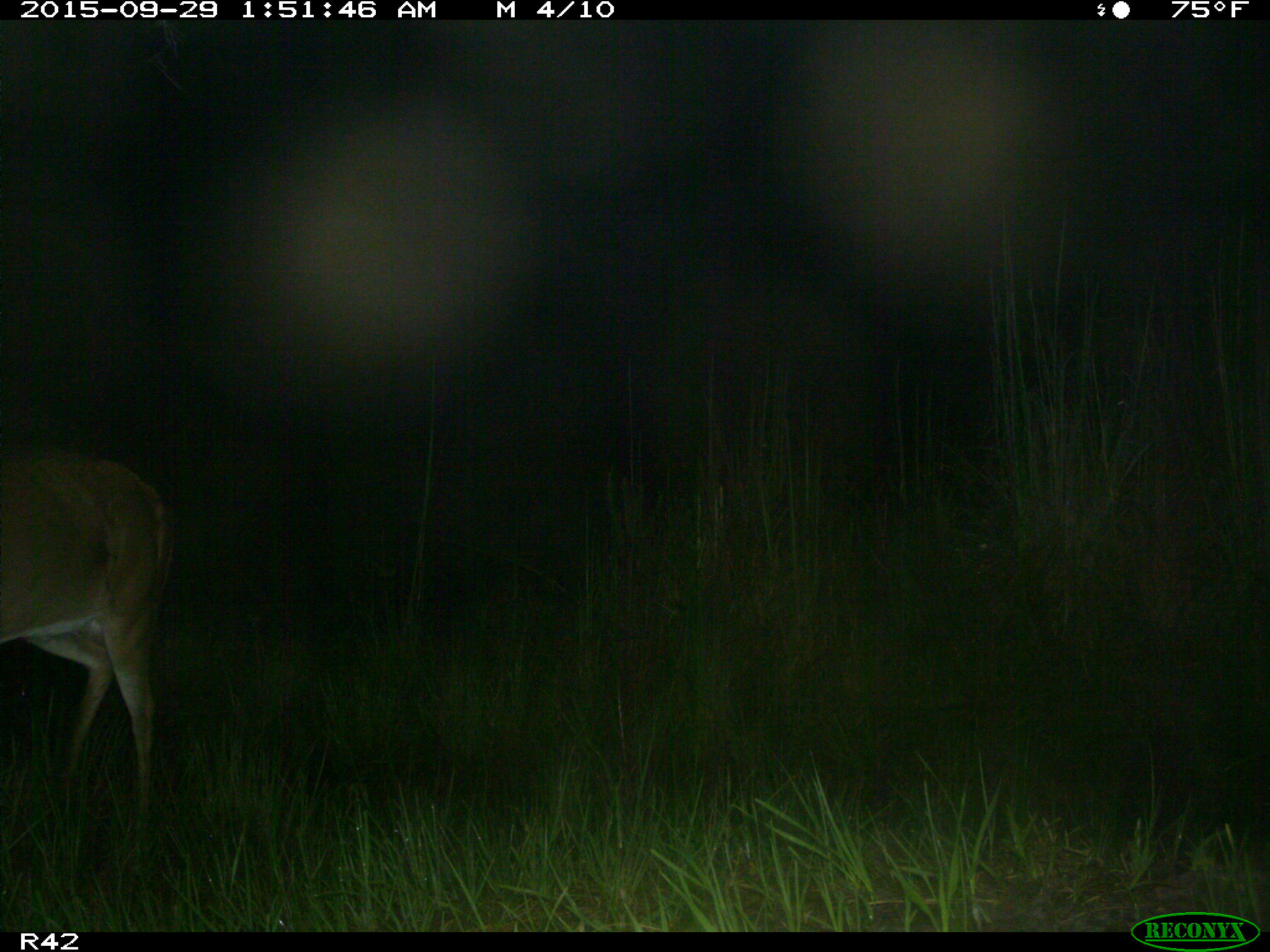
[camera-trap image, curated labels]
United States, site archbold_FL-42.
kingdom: Animalia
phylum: Chordata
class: Mammalia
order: Artiodactyla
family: Cervidae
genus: Odocoileus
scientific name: Odocoileus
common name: deer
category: unidentified deer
Unidentified deer (deer) (Odocoileus).